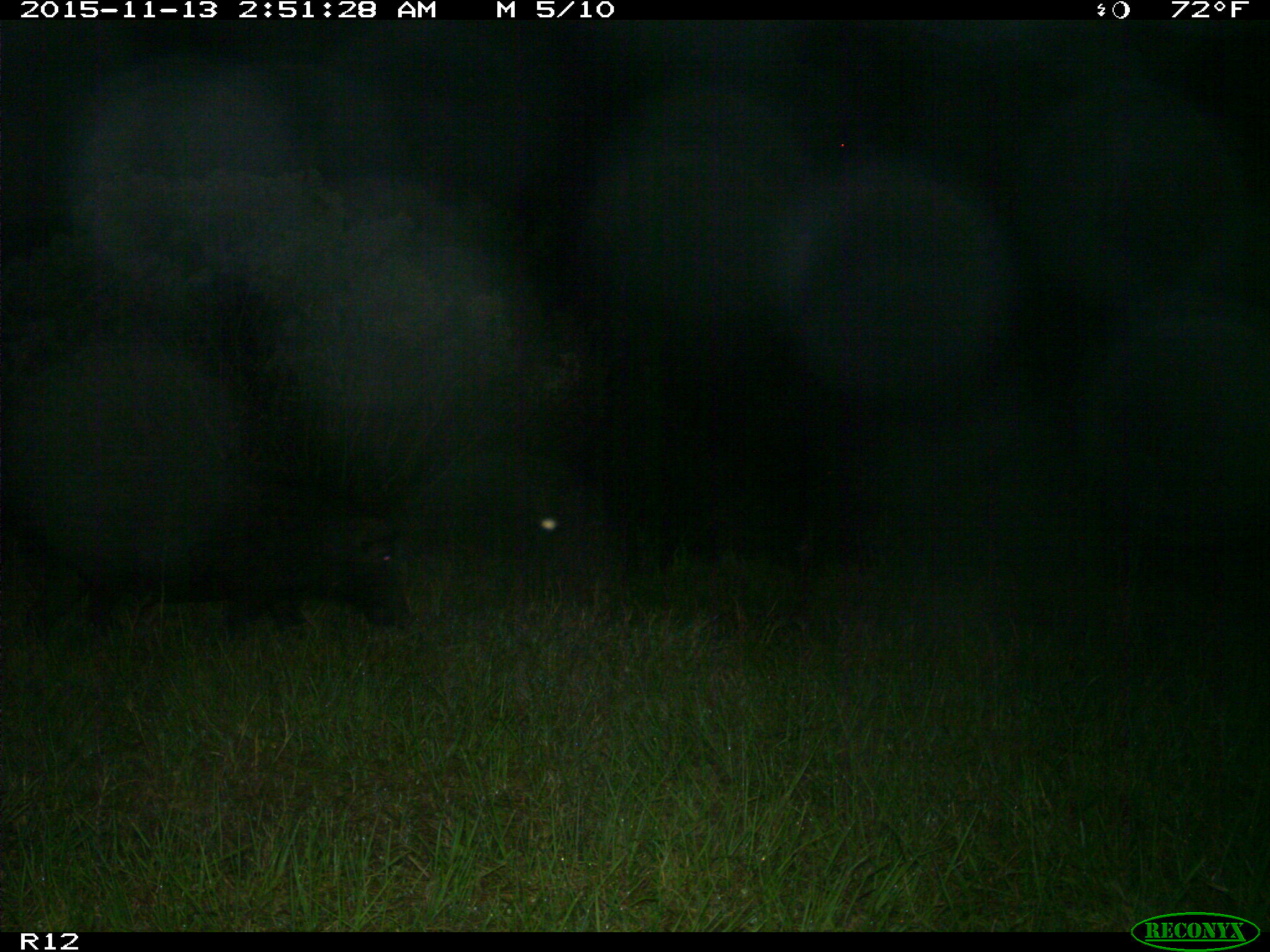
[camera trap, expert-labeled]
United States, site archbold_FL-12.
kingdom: Animalia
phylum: Chordata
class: Mammalia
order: Artiodactyla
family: Suidae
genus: Sus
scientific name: Sus scrofa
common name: wild boar